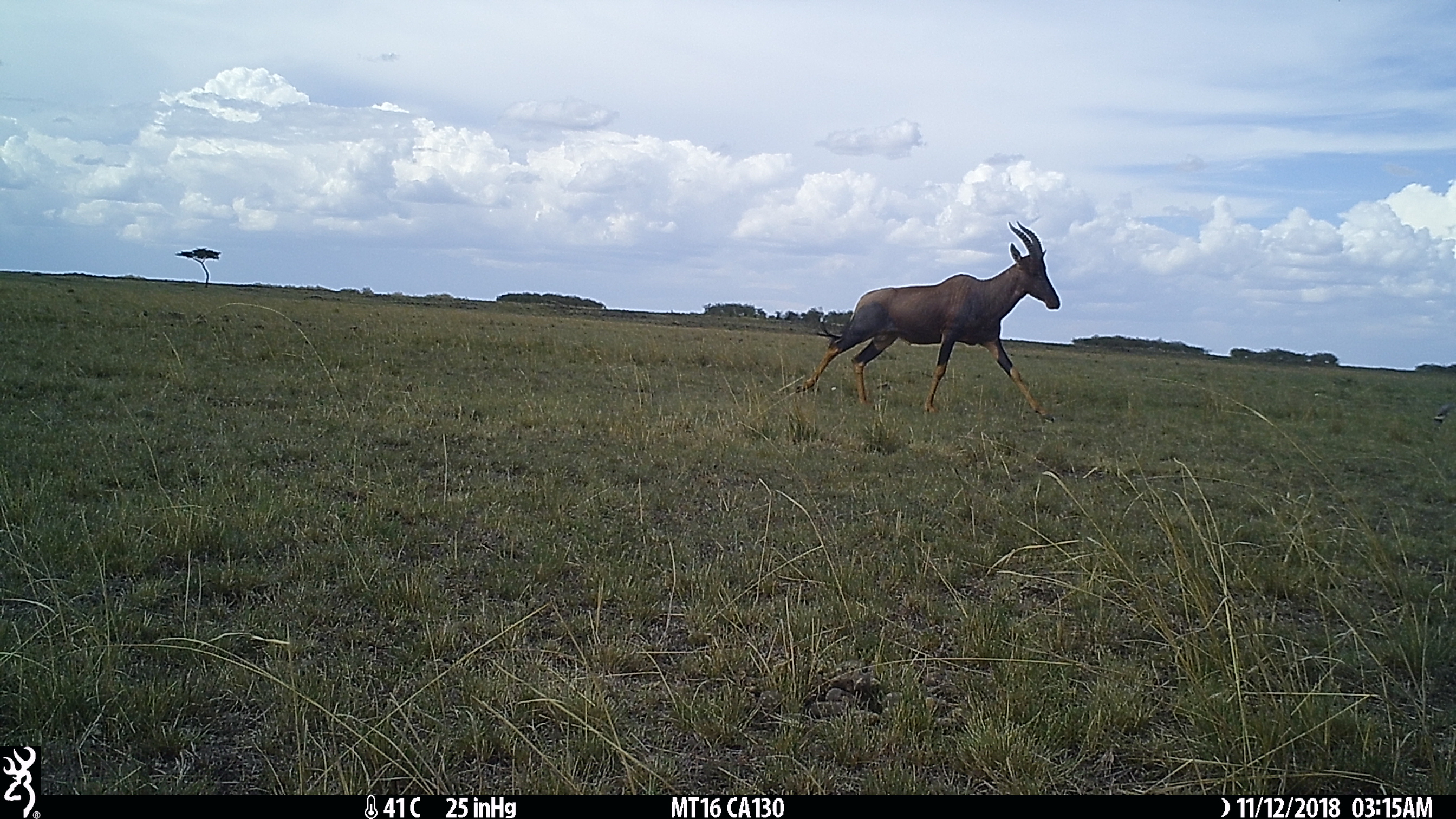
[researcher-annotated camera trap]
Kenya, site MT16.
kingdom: Animalia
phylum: Chordata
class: Mammalia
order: Artiodactyla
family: Bovidae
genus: Damaliscus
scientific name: Damaliscus lunatus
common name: topi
Topi (Damaliscus lunatus).